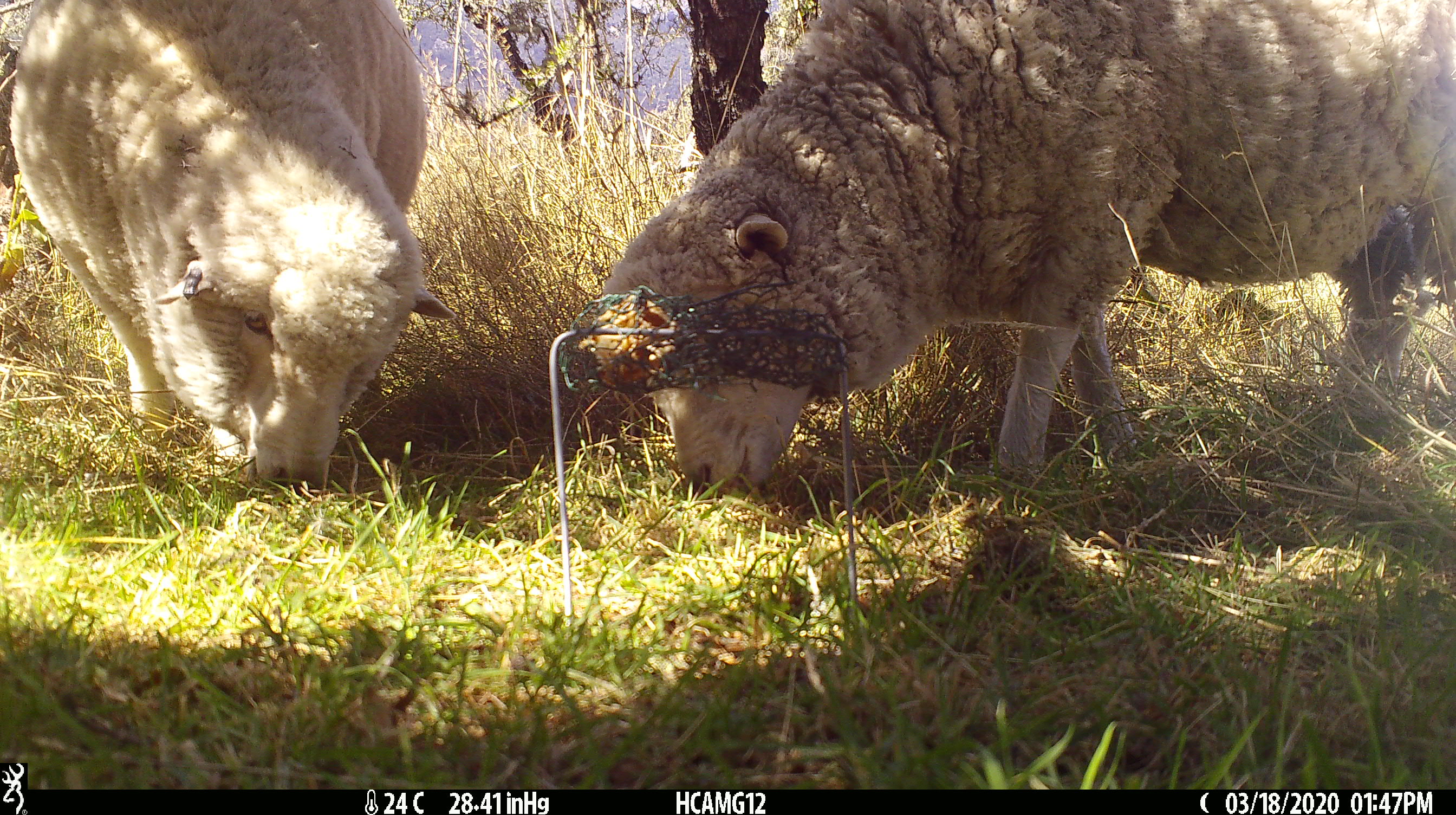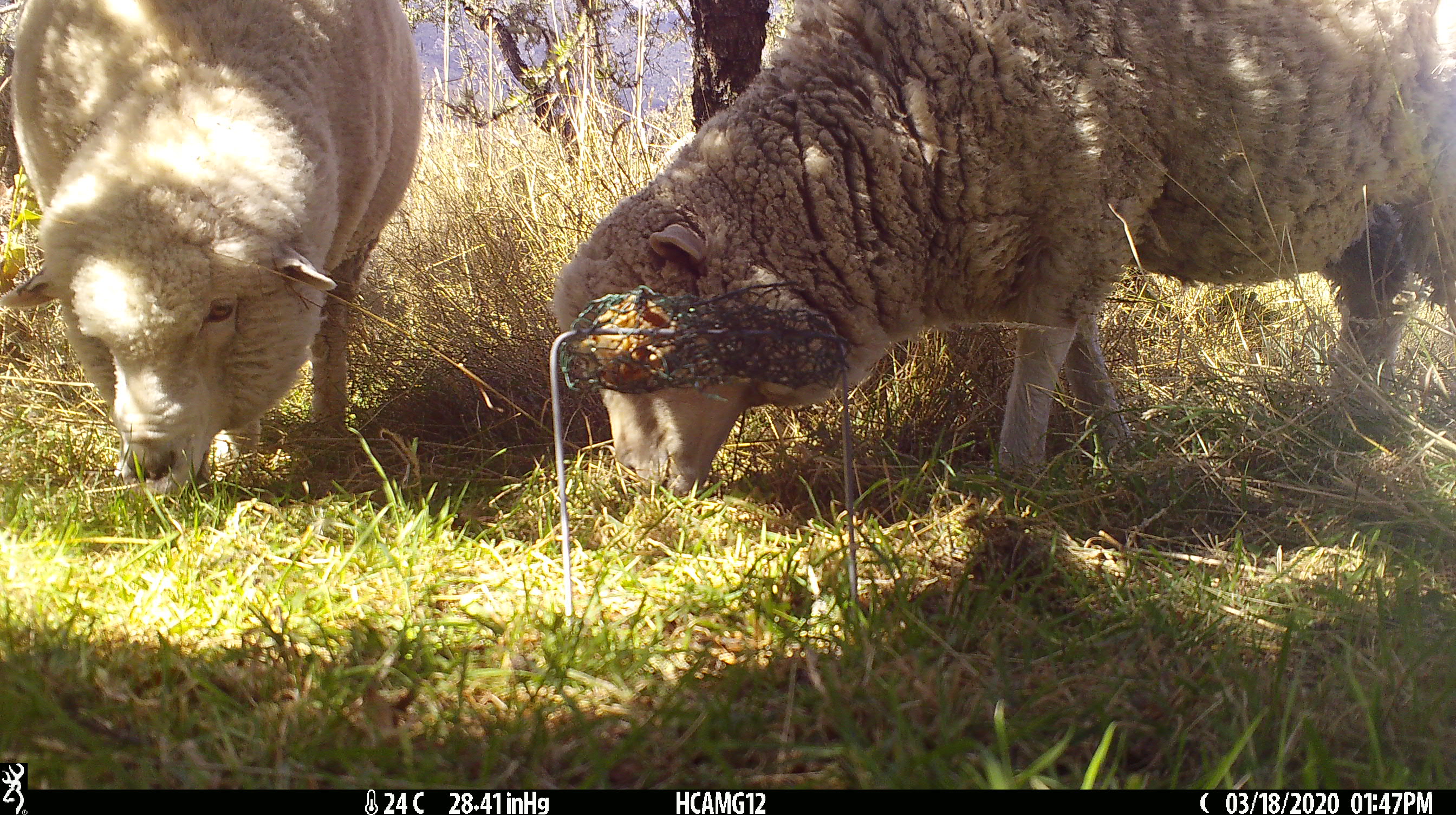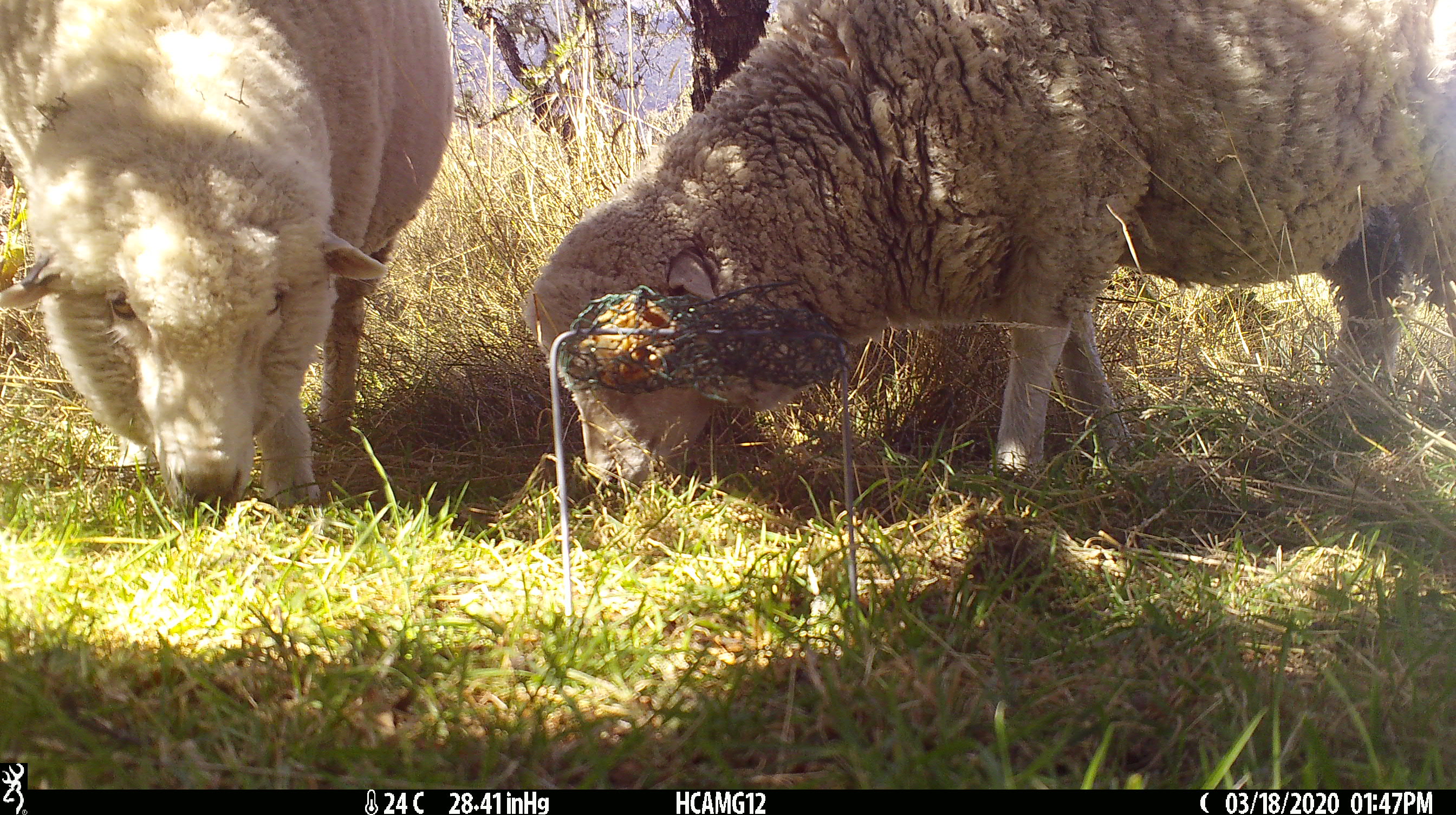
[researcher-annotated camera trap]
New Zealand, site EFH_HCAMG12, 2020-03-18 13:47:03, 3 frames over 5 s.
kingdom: Animalia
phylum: Chordata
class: Mammalia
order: Artiodactyla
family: Bovidae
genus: Ovis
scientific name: Ovis aries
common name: domestic sheep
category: sheep